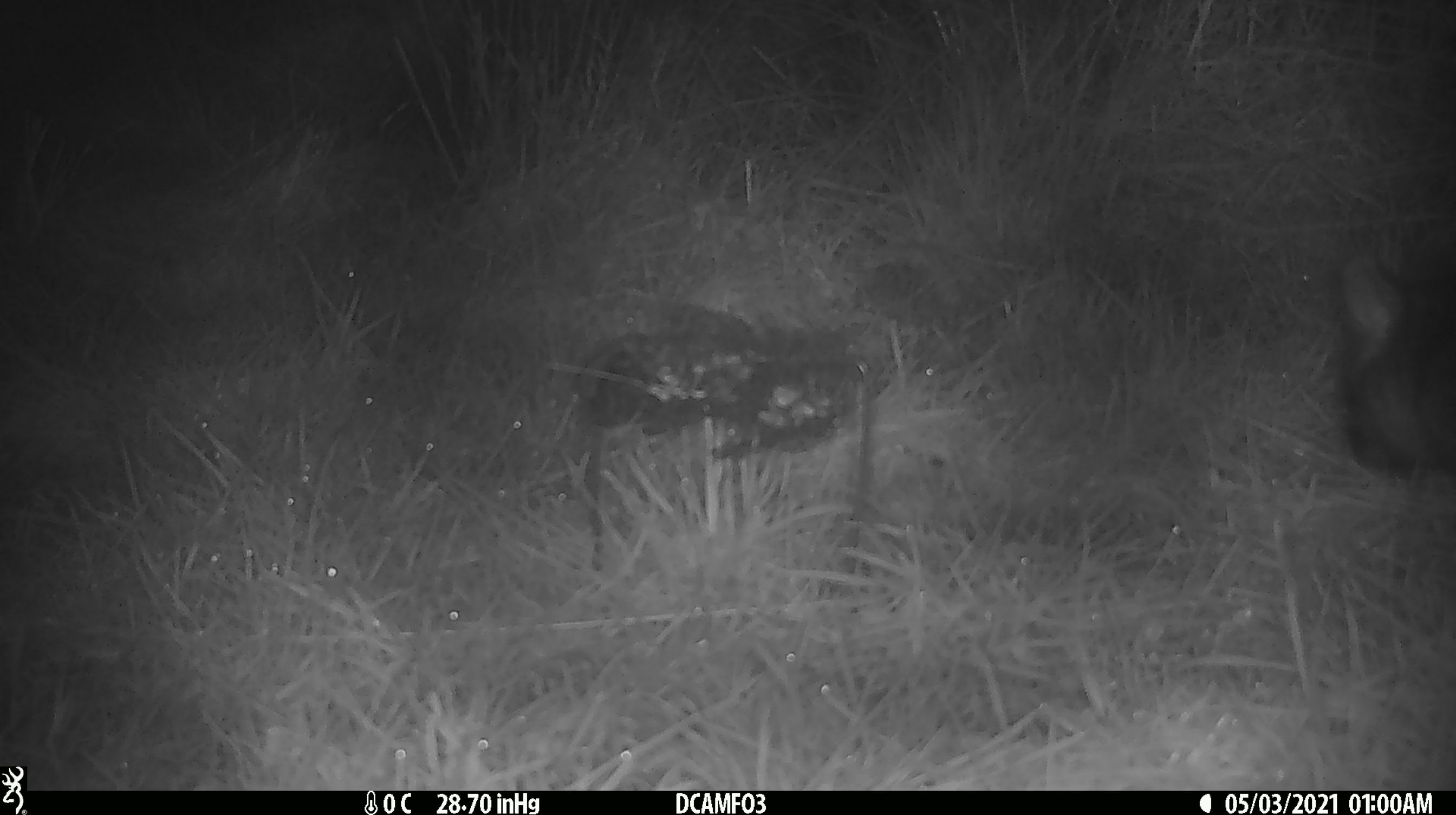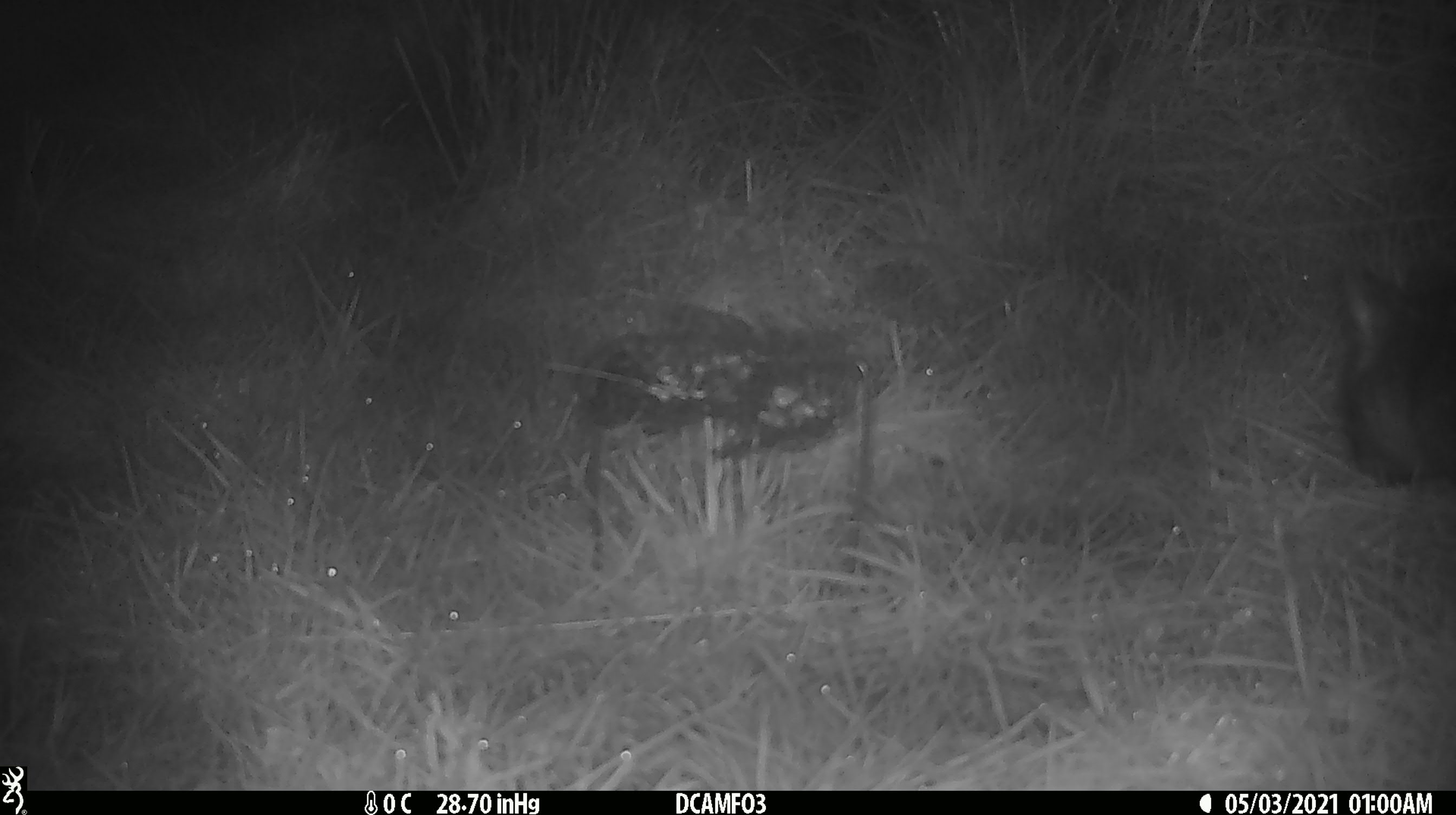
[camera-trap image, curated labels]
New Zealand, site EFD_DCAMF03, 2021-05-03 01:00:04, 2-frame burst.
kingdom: Animalia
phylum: Chordata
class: Mammalia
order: Diprotodontia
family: Phalangeridae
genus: Trichosurus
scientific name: Trichosurus vulpecula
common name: common brushtail possum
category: possum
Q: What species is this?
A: Possum (common brushtail possum) (Trichosurus vulpecula).